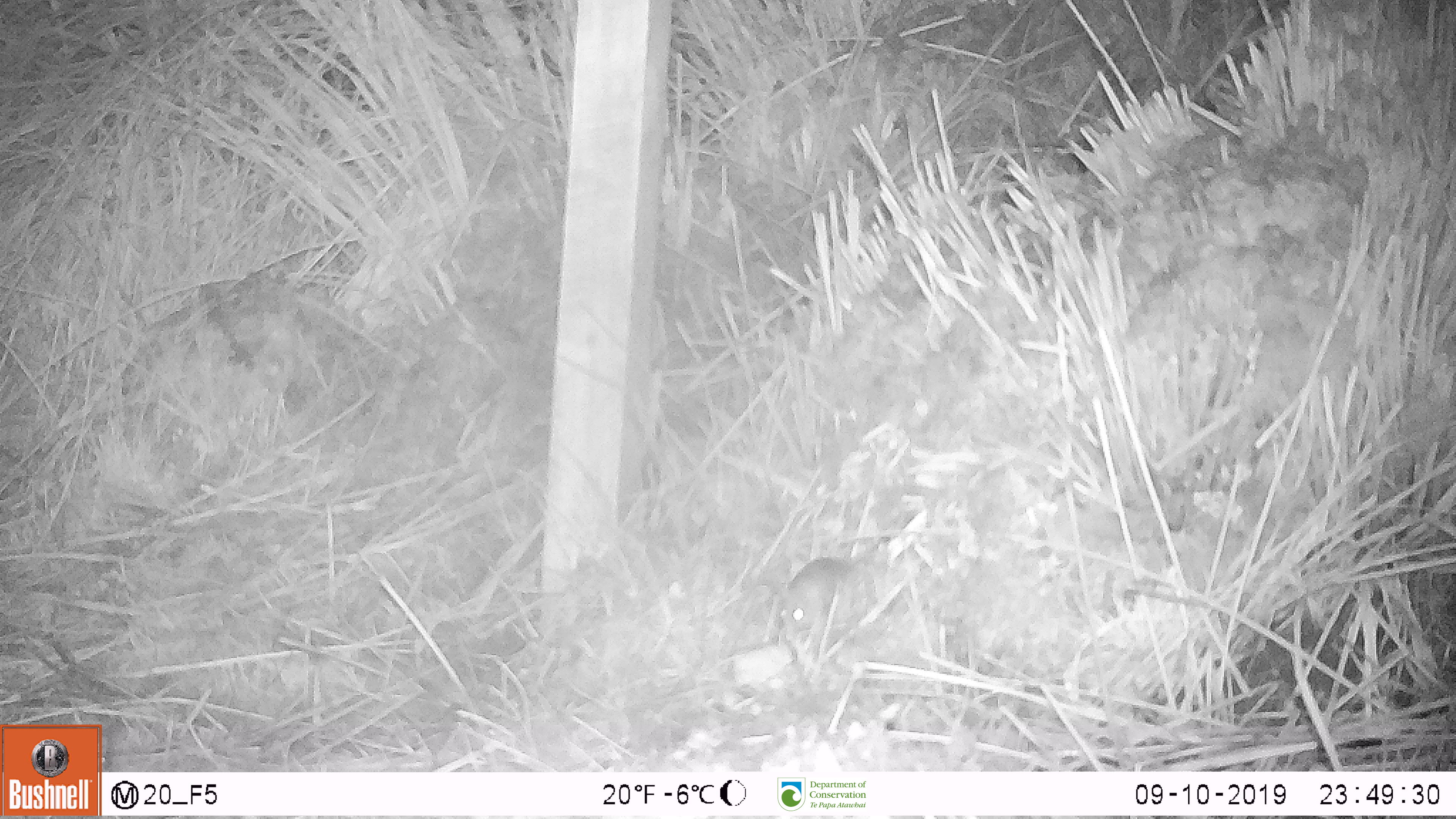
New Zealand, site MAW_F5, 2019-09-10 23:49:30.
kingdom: Animalia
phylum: Chordata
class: Mammalia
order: Rodentia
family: Muridae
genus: Mus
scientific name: Mus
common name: mouse